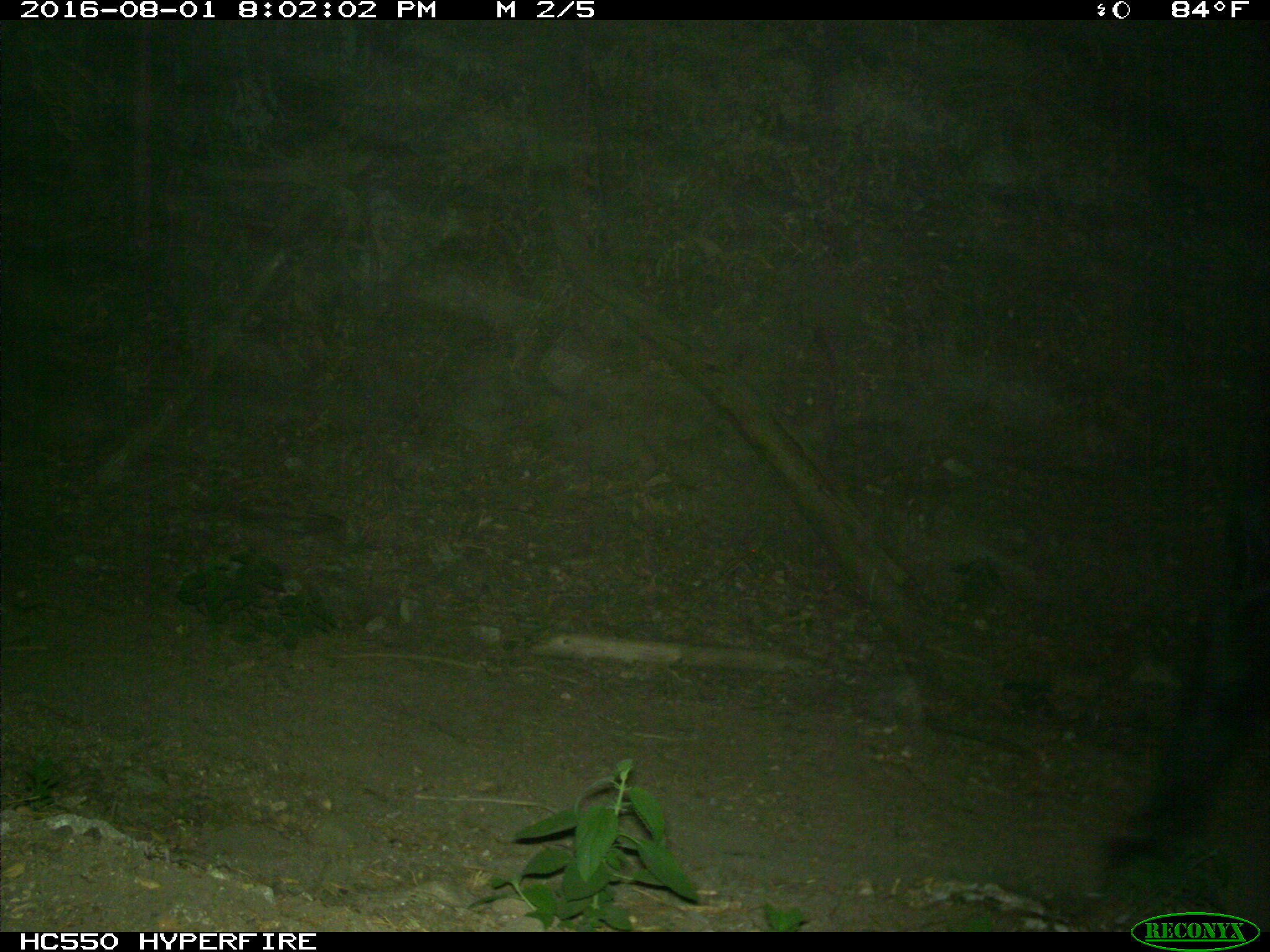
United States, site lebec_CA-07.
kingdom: Animalia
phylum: Chordata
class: Mammalia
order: Artiodactyla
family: Bovidae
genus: Bos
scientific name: Bos taurus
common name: domestic cow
Bos taurus (domestic cow).